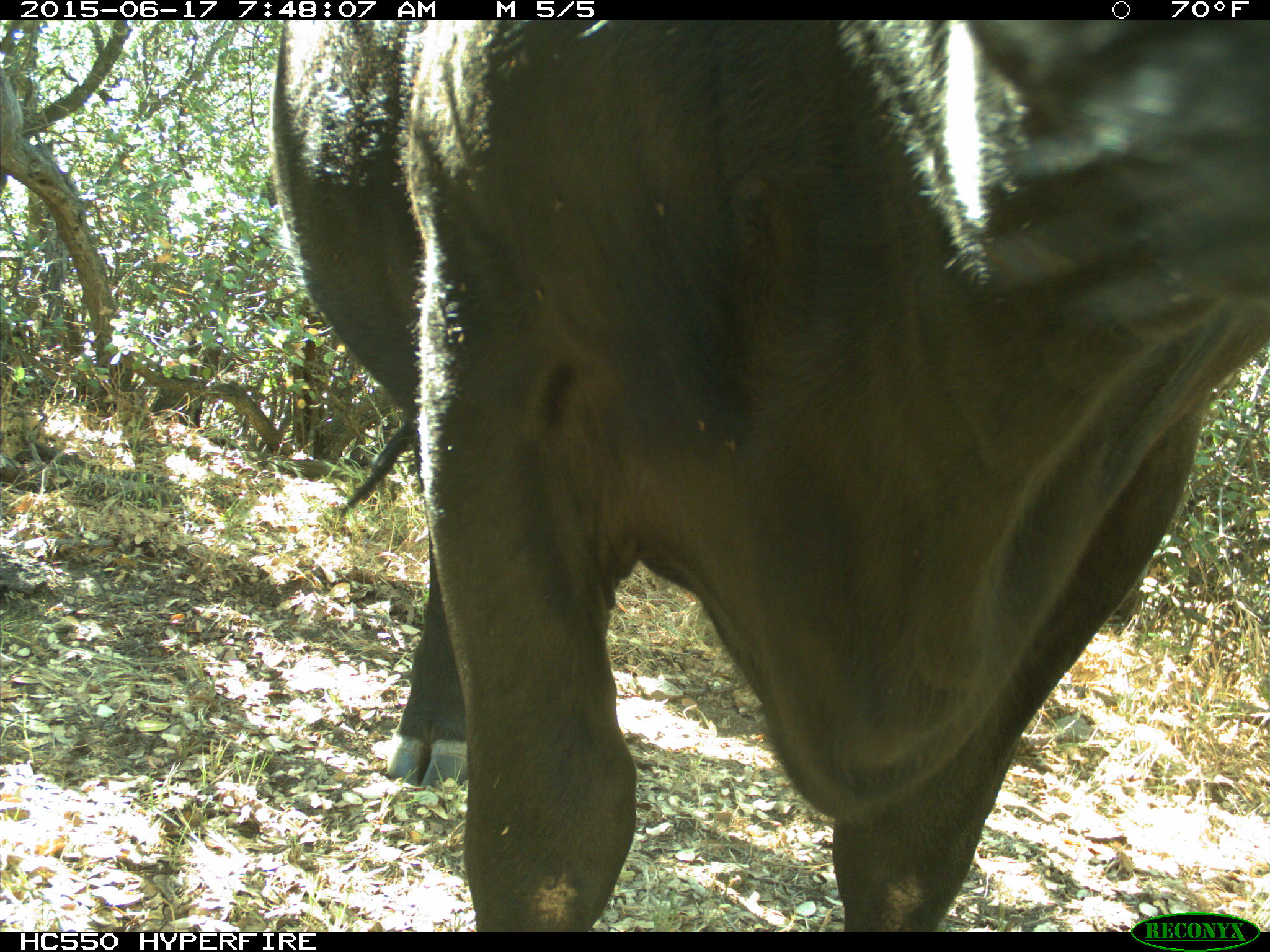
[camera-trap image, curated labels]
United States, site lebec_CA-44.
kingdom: Animalia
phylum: Chordata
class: Mammalia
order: Artiodactyla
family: Bovidae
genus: Bos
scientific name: Bos taurus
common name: domestic cow